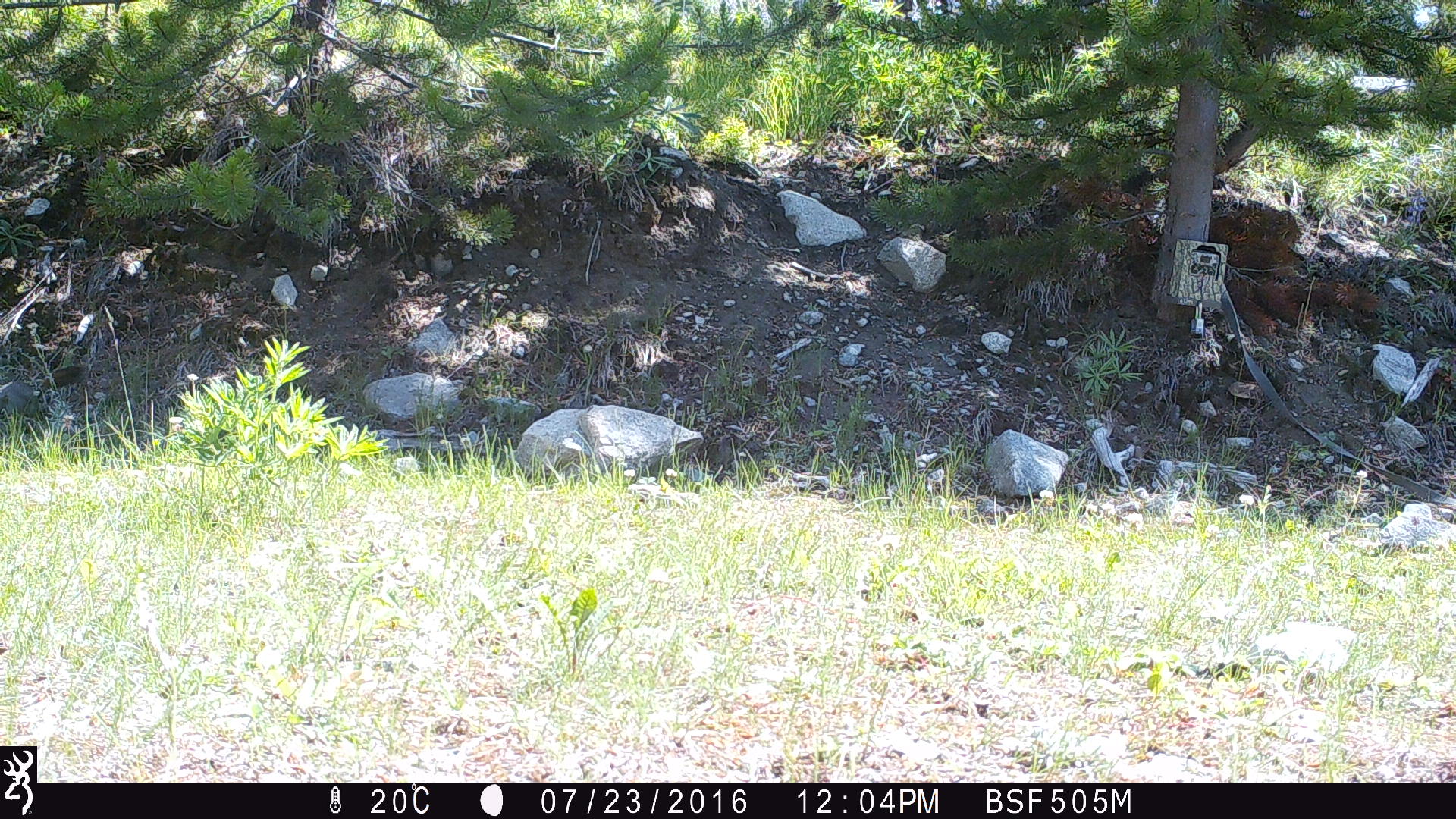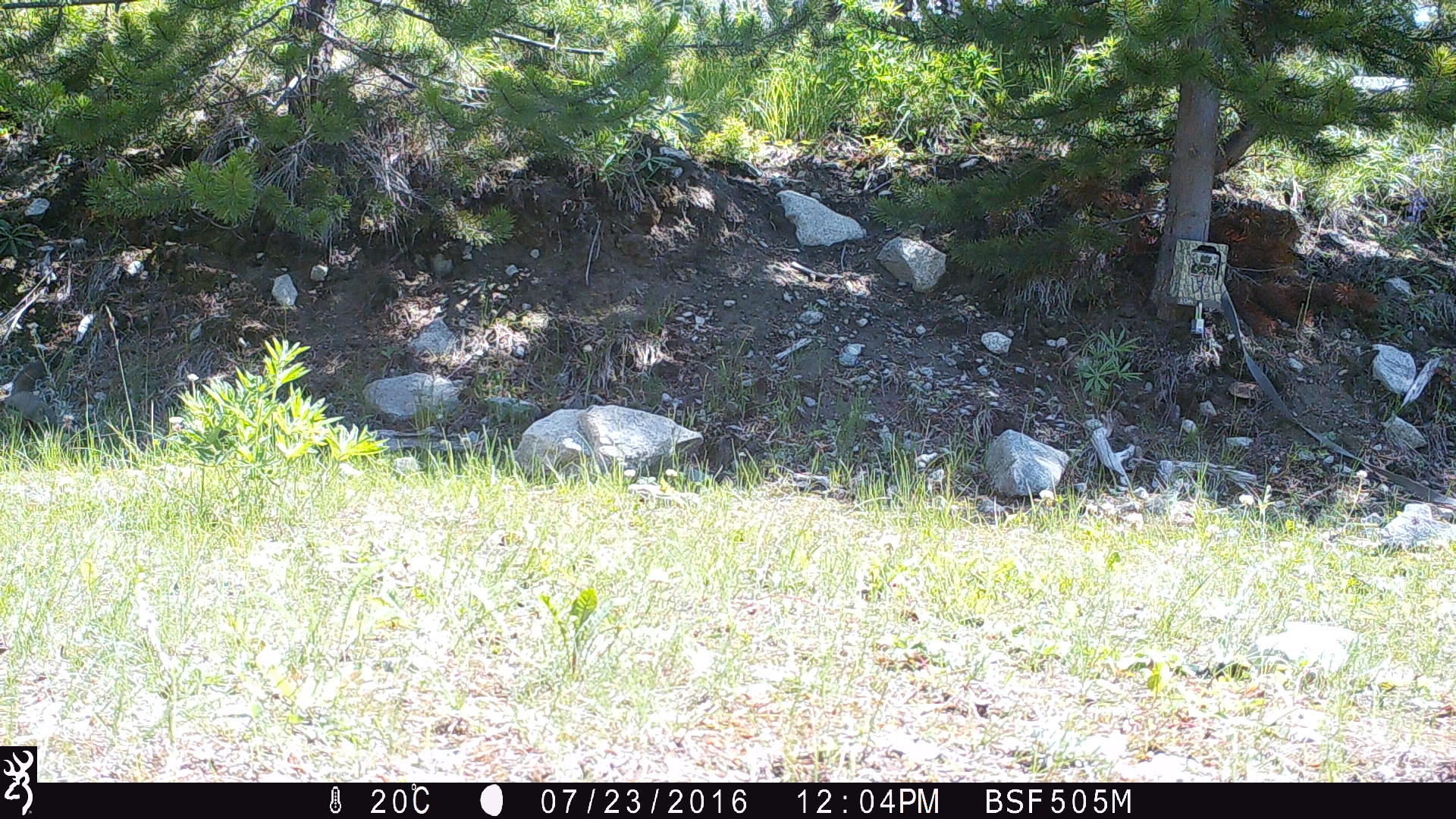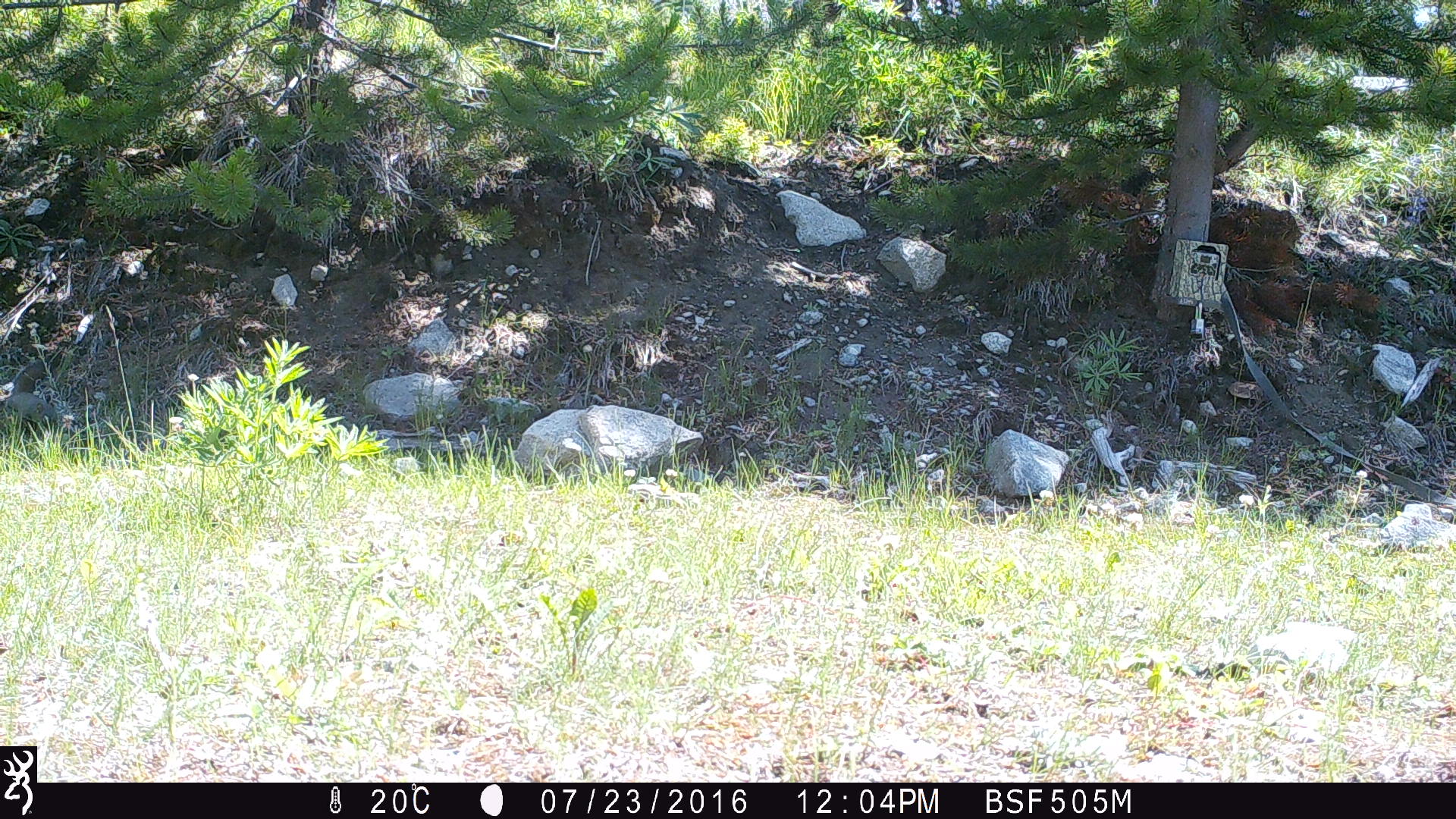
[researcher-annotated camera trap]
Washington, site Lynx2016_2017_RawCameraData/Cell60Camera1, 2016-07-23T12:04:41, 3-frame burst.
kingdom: Animalia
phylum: Chordata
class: Mammalia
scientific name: Mammalia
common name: small mammal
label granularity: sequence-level